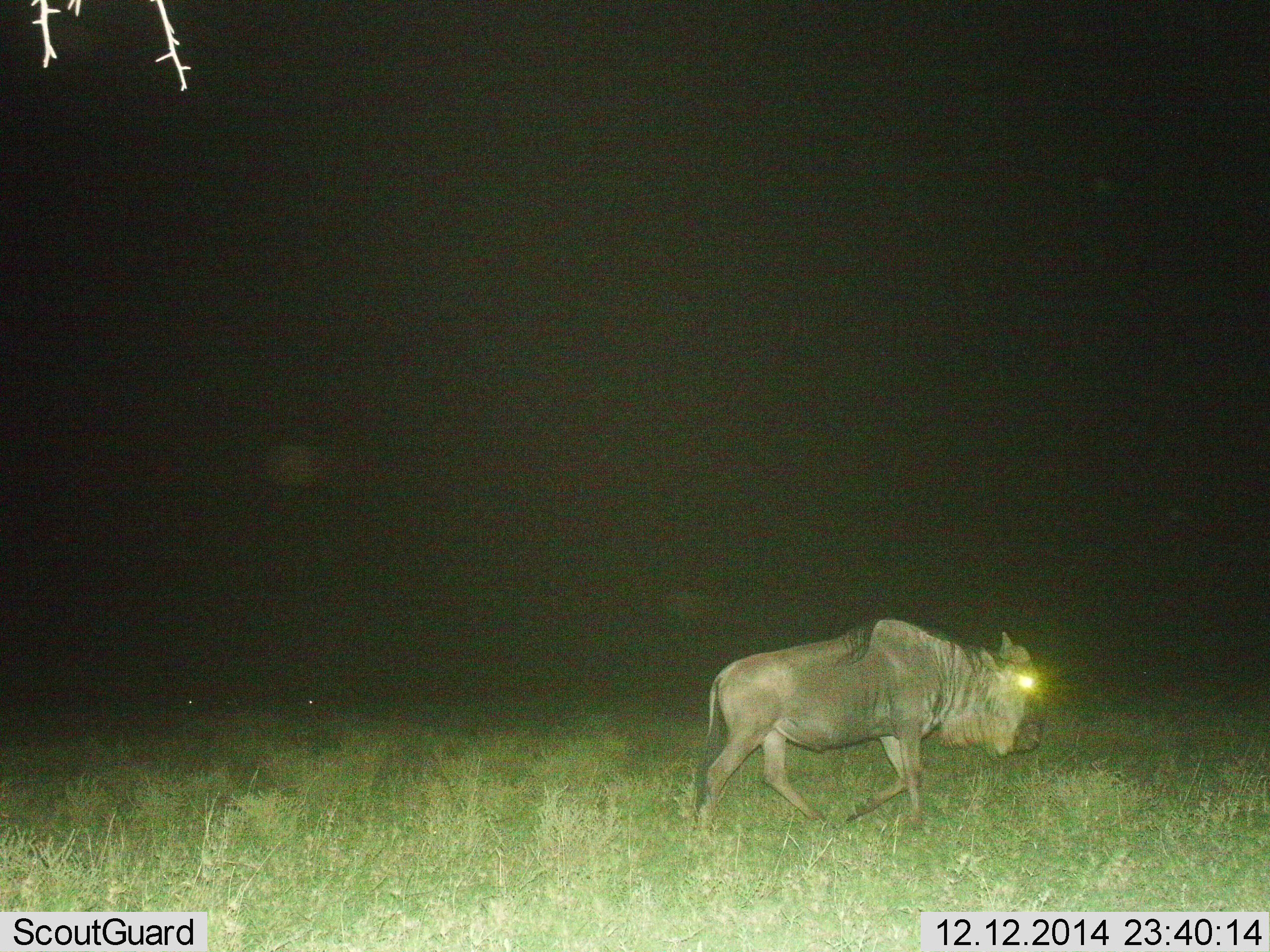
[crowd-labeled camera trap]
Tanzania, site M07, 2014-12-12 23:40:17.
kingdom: Animalia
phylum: Chordata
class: Mammalia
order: Artiodactyla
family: Bovidae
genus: Connochaetes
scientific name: Connochaetes taurinus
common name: blue wildebeest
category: wildebeest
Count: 1.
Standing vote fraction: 10%.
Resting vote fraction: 0%.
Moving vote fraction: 90%.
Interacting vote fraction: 0%.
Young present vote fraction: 0%.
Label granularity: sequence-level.